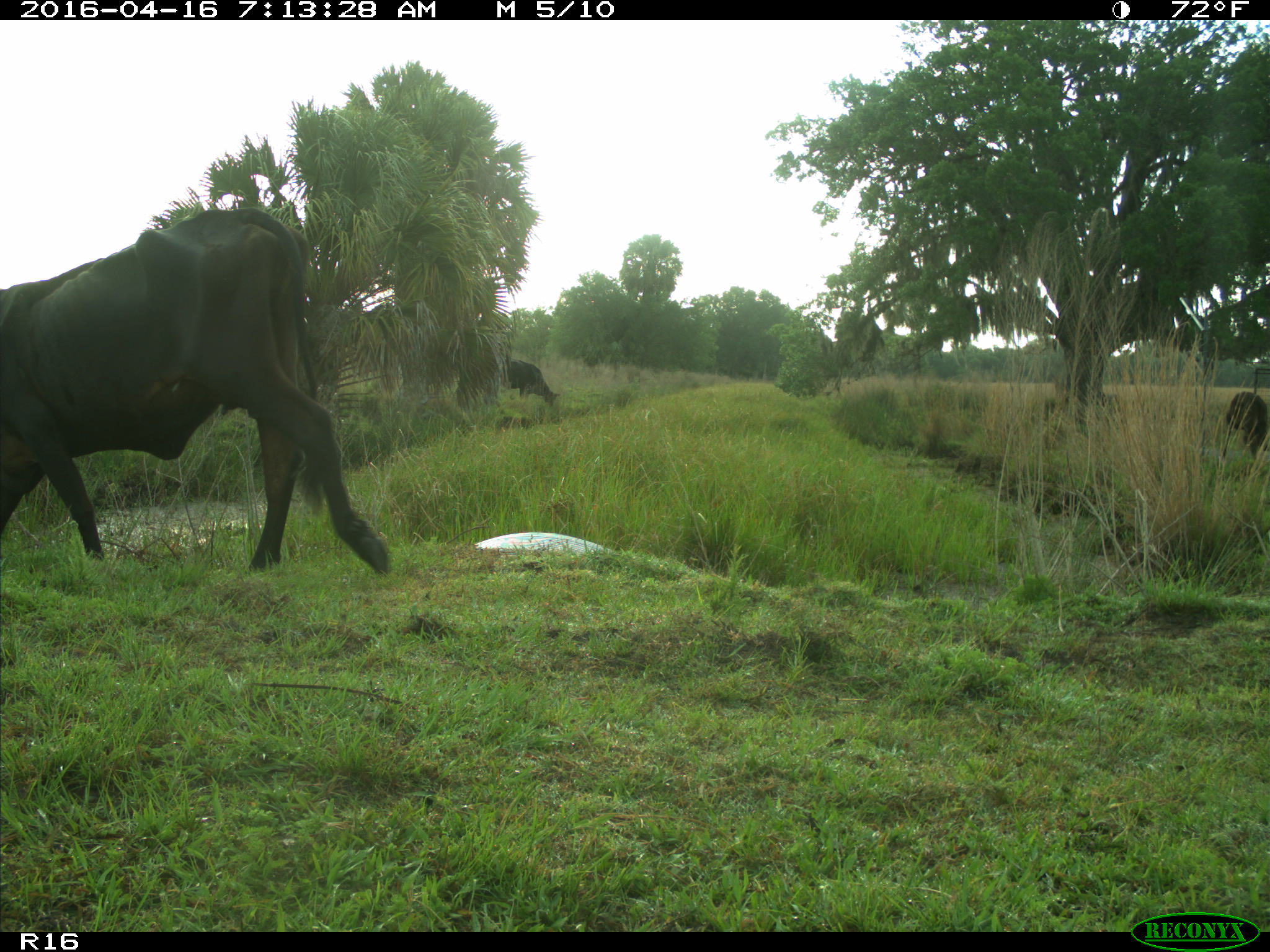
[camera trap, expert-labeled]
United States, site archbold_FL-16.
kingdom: Animalia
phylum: Chordata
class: Mammalia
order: Artiodactyla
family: Bovidae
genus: Bos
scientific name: Bos taurus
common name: domestic cow